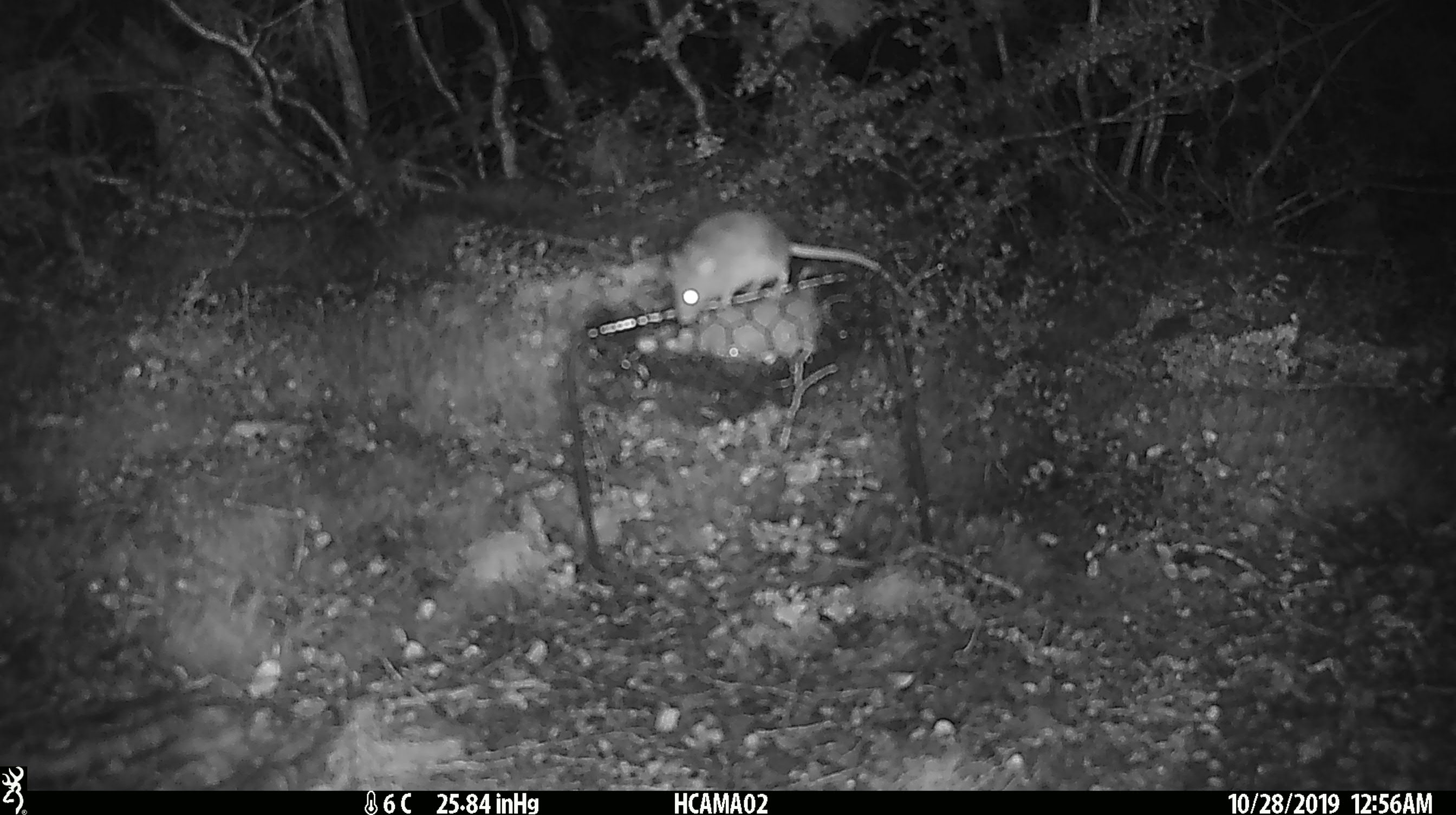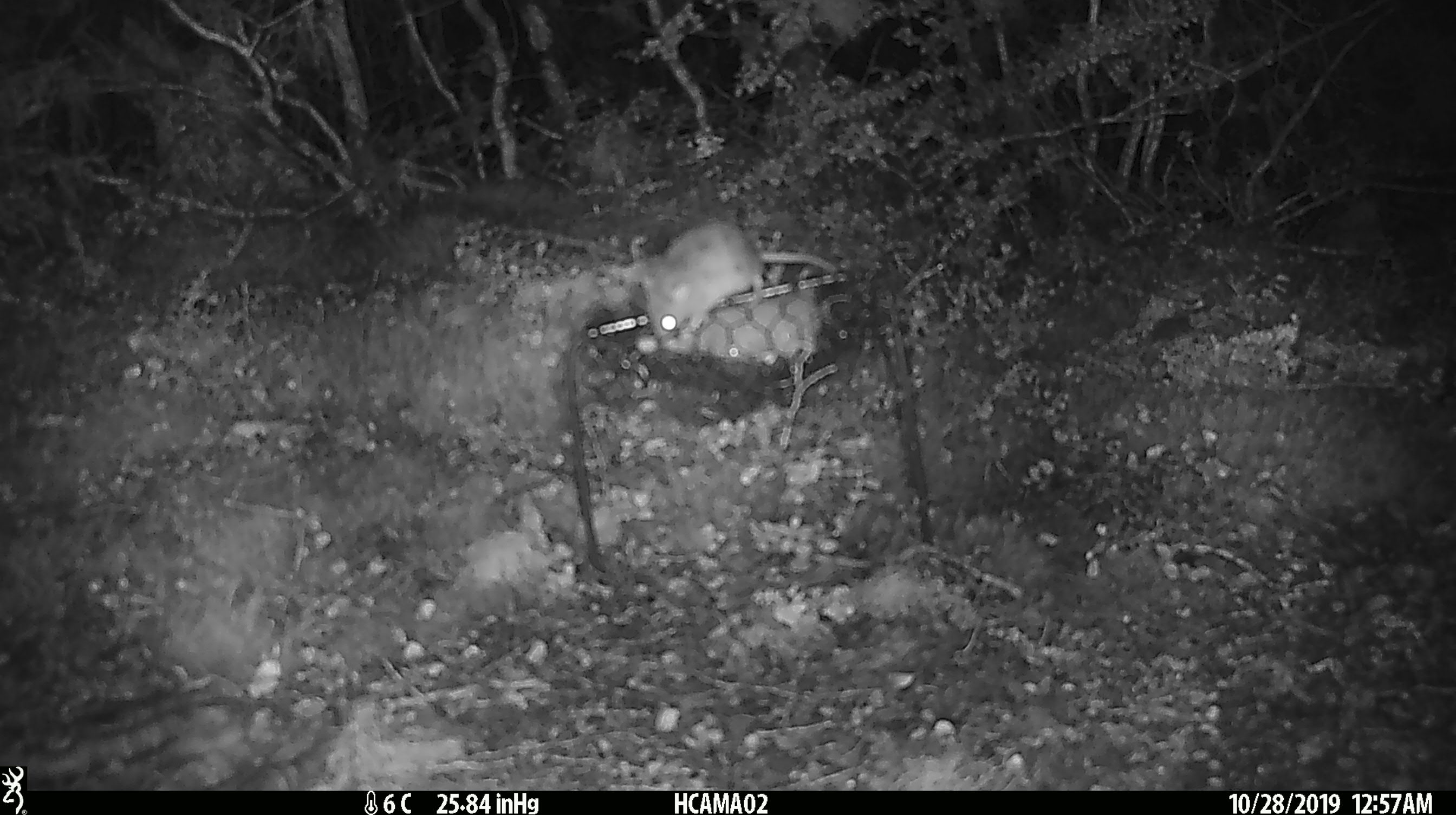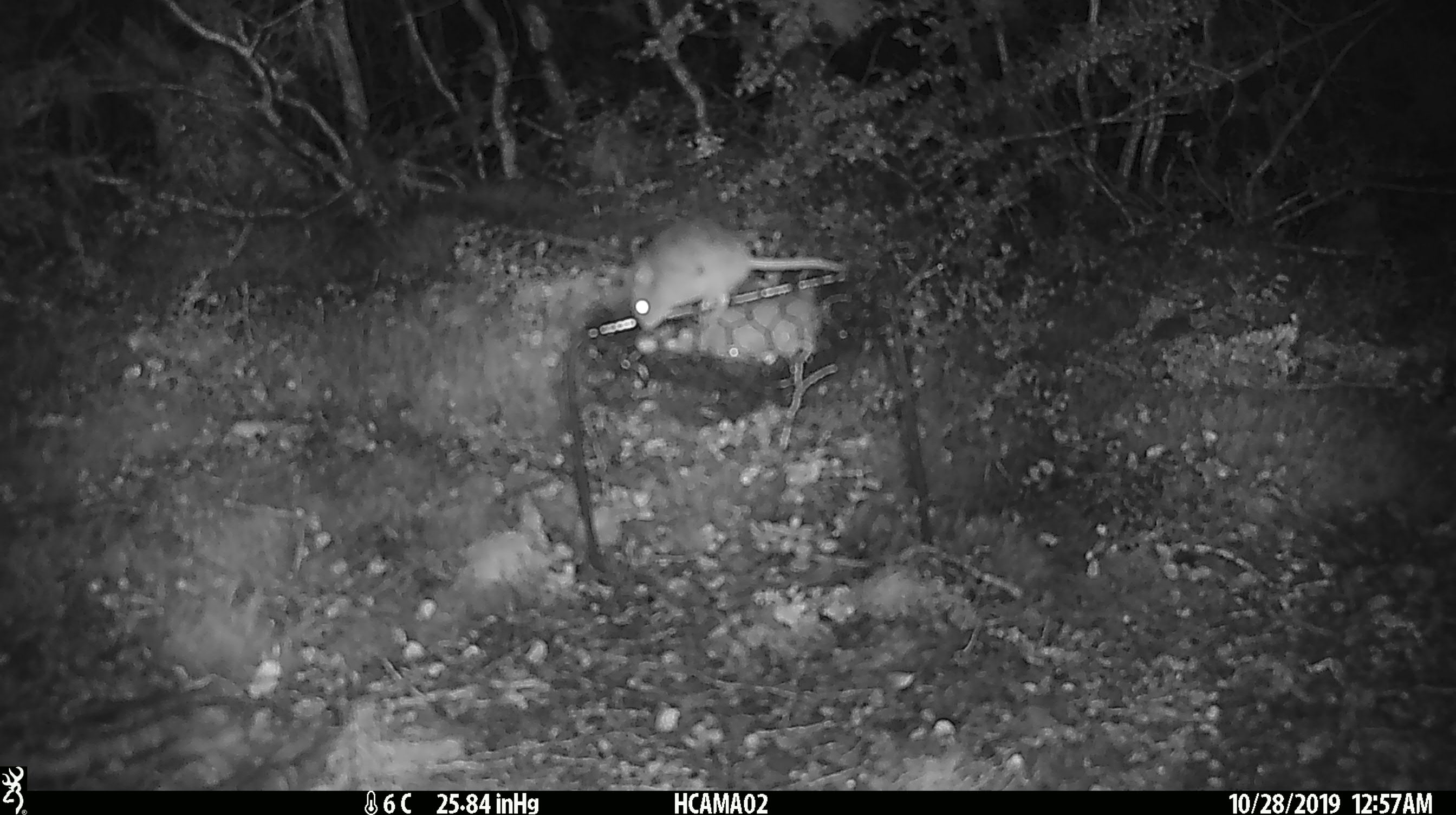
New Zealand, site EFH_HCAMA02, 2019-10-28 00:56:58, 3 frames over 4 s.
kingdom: Animalia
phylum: Chordata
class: Mammalia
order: Rodentia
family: Muridae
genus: Mus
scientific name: Mus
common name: mouse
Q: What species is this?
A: Mouse (Mus).